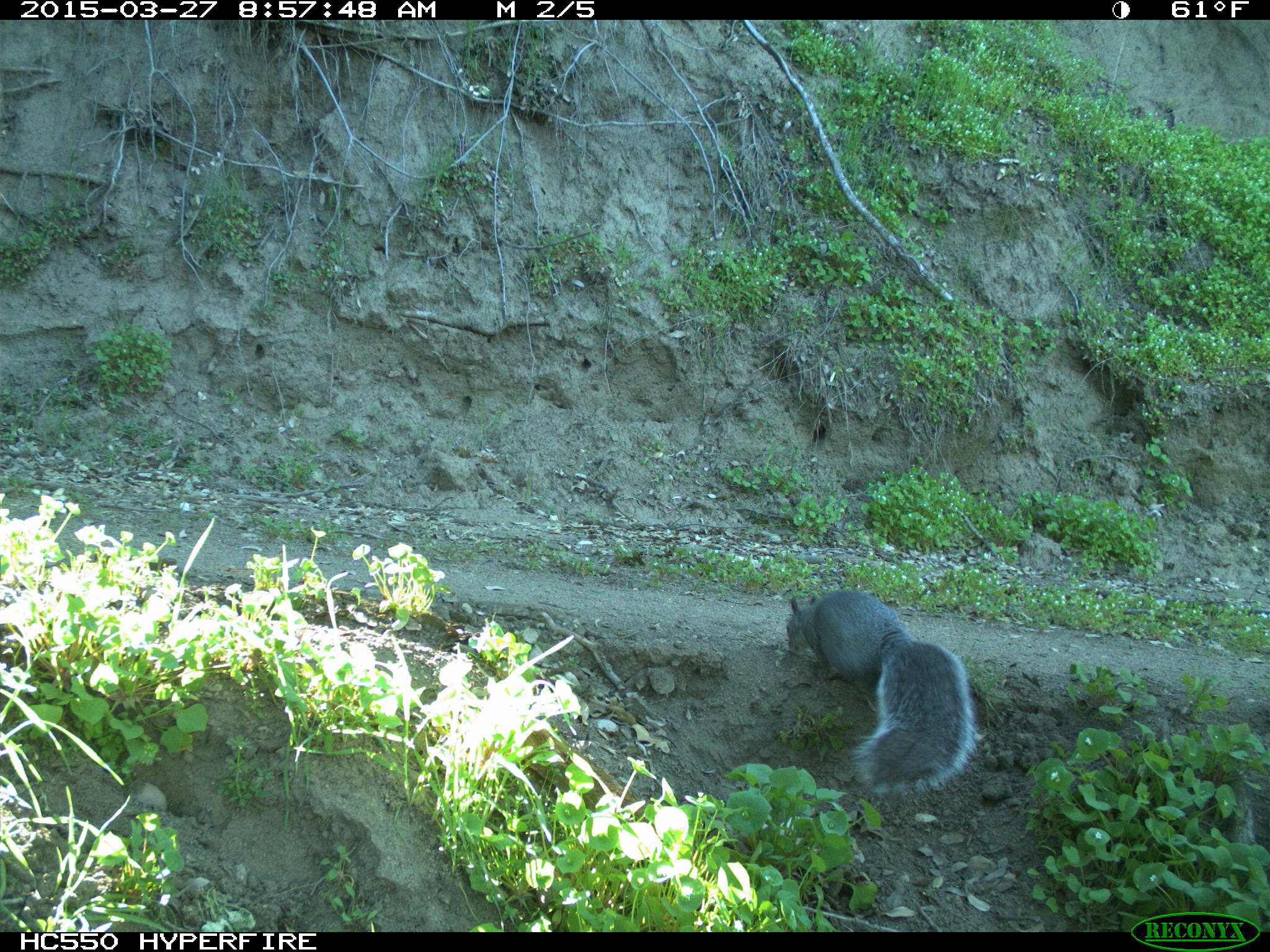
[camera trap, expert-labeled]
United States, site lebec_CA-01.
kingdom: Animalia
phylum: Chordata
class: Mammalia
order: Rodentia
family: Sciuridae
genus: Sciurus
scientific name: Sciurus carolinensis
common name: eastern gray squirrel